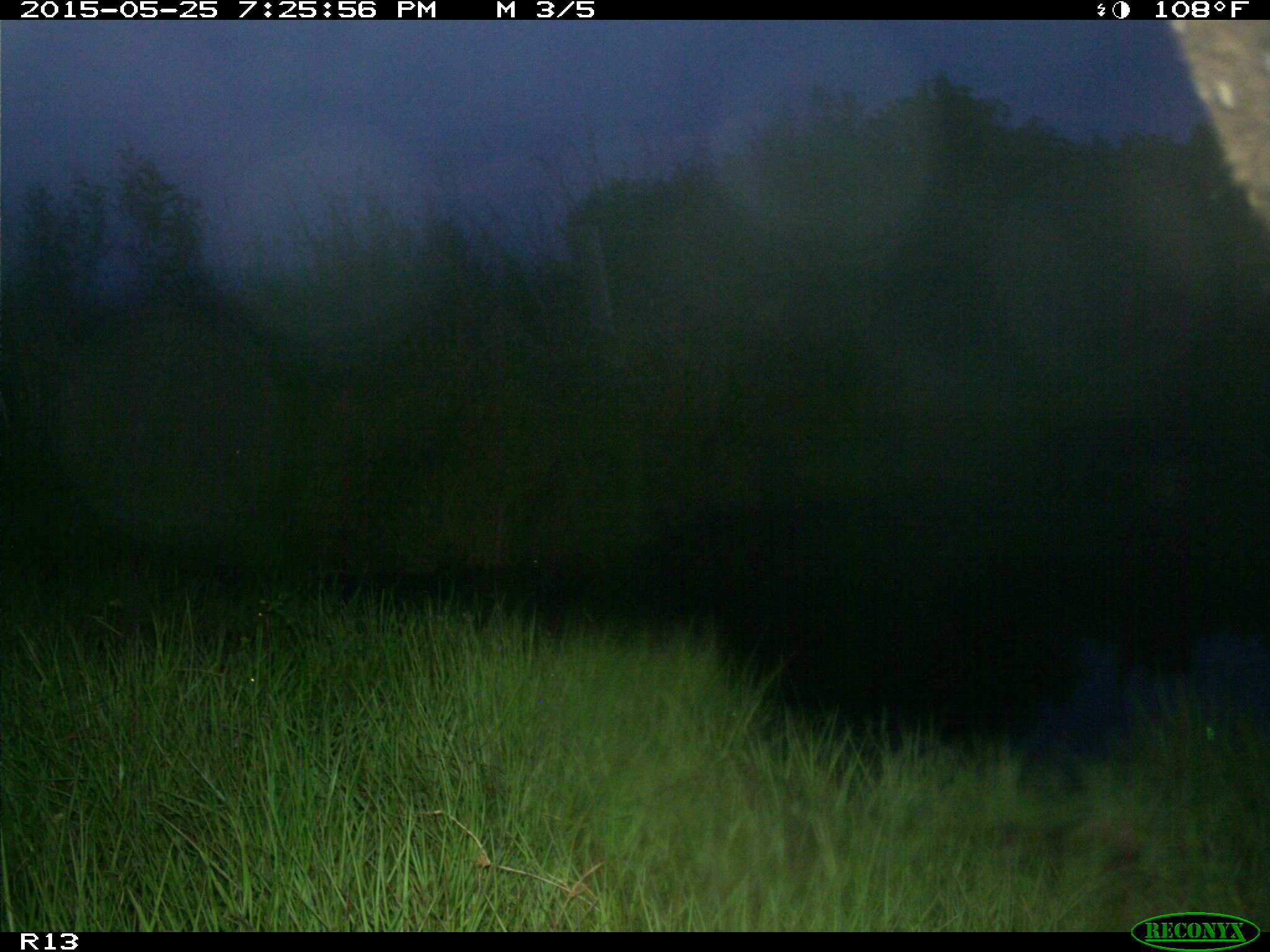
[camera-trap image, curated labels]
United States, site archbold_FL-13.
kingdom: Animalia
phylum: Chordata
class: Mammalia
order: Artiodactyla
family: Bovidae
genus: Bos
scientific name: Bos taurus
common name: domestic cow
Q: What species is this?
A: Bos taurus (domestic cow).